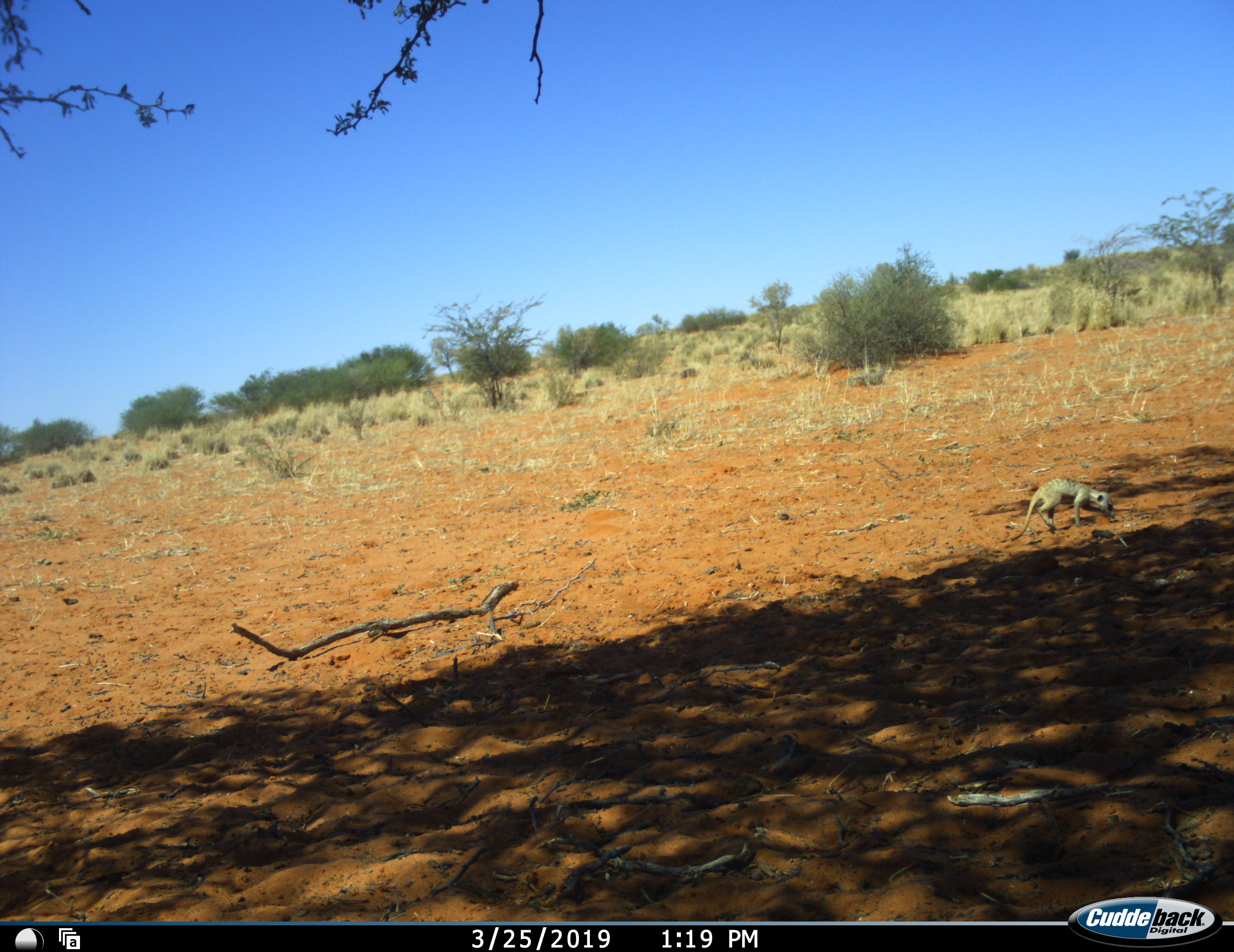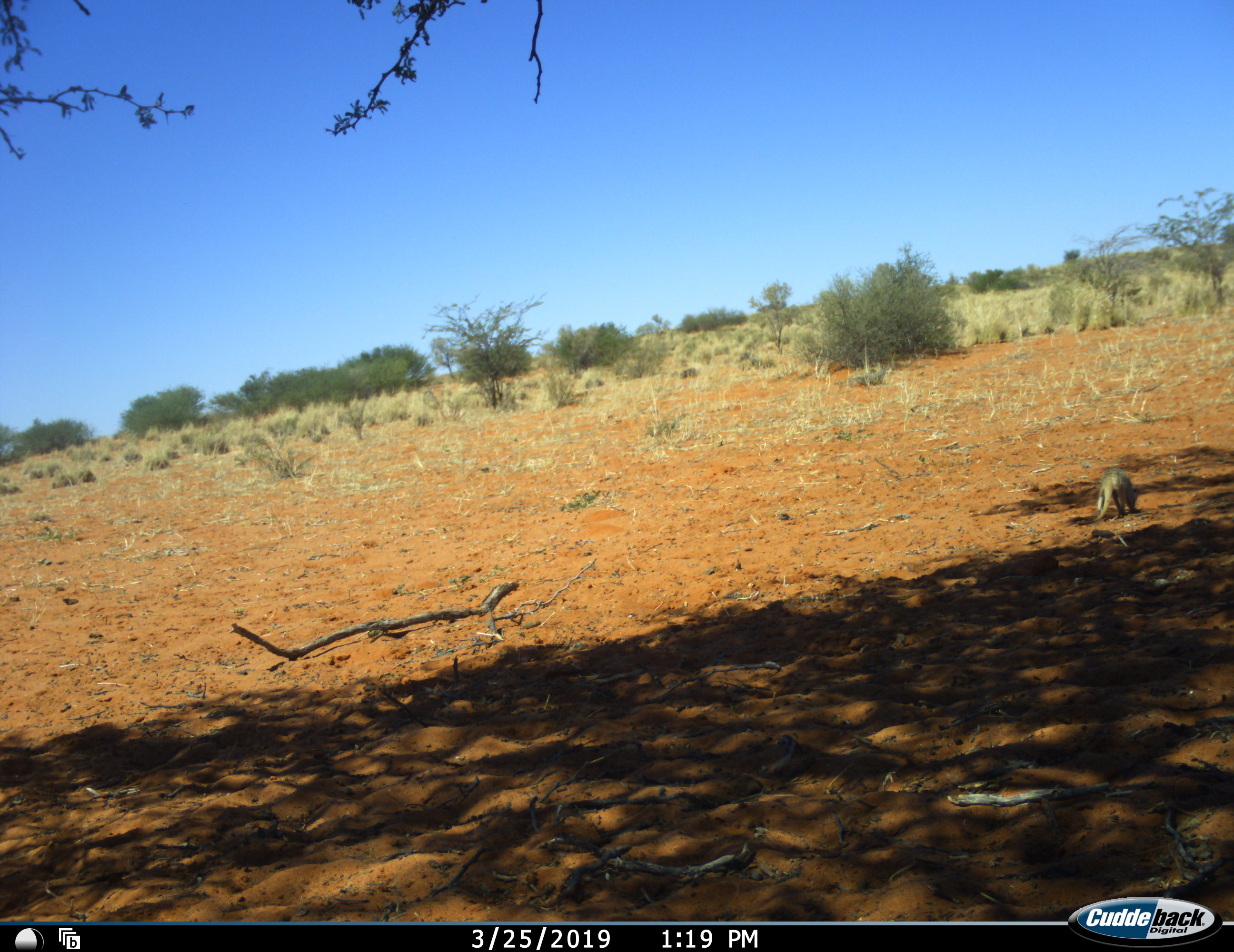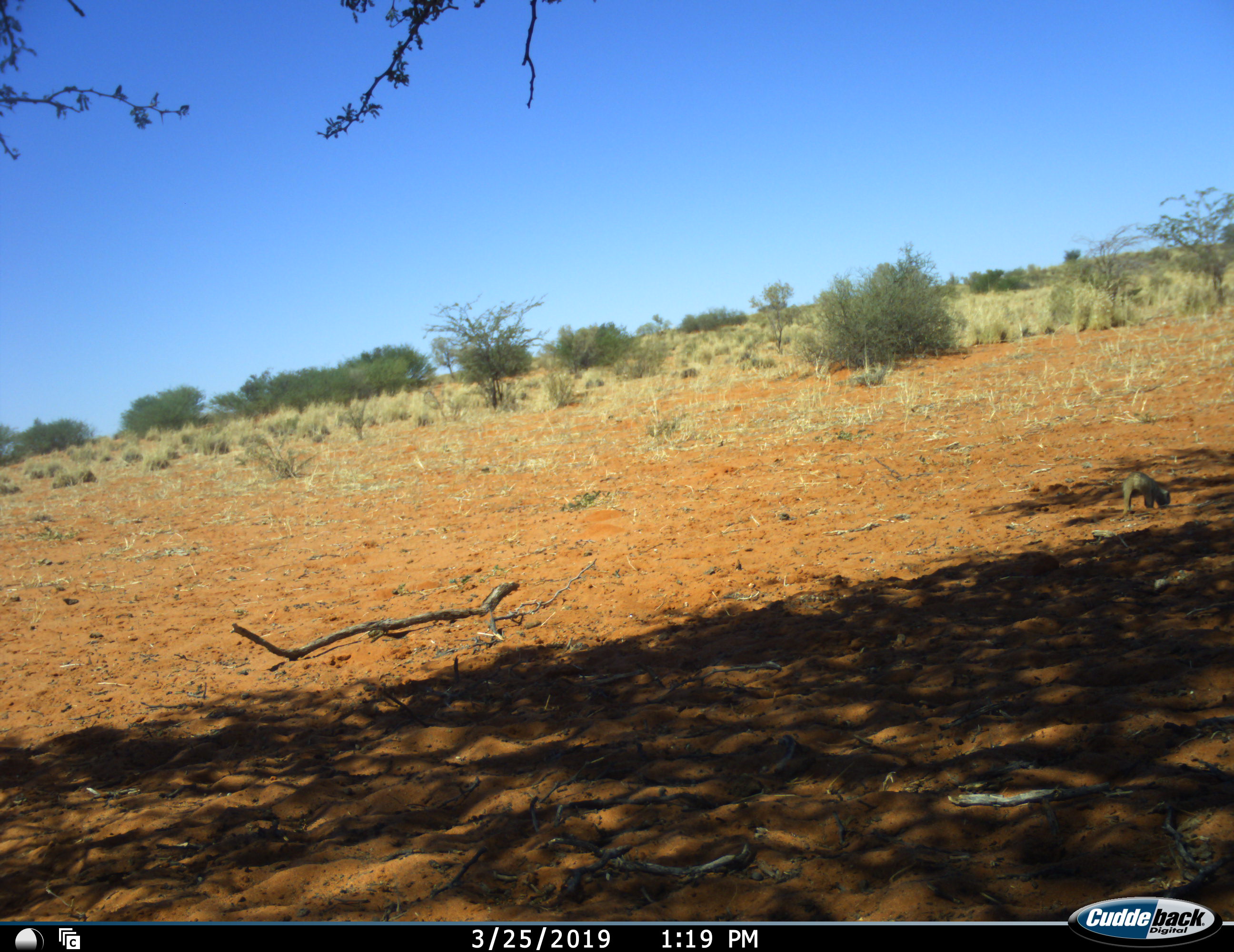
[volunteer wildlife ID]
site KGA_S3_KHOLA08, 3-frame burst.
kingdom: Animalia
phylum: Chordata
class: Mammalia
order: Carnivora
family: Herpestidae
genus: Suricata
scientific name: Suricata suricatta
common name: meerkat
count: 1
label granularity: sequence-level